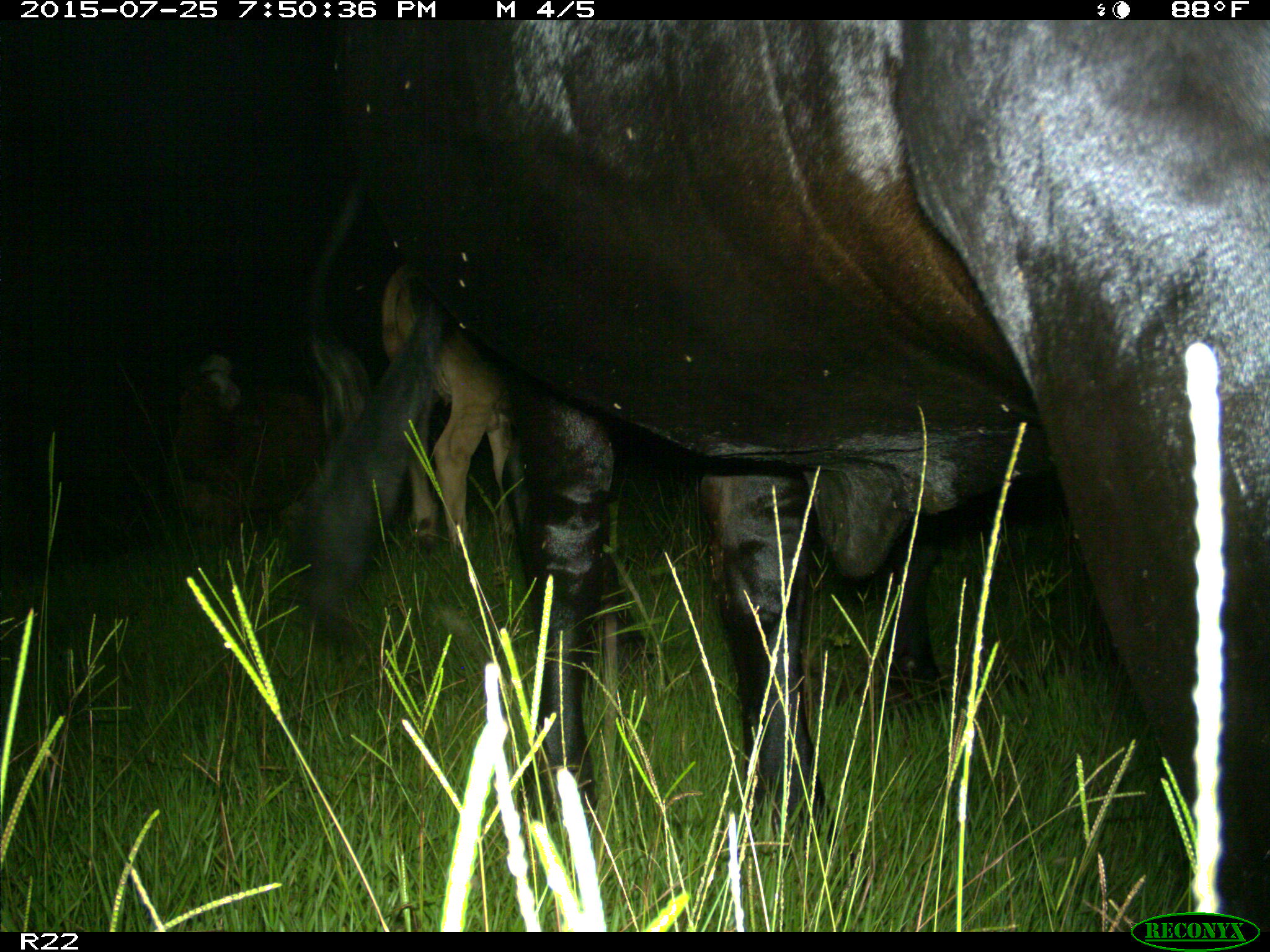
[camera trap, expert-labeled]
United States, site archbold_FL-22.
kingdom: Animalia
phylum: Chordata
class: Mammalia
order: Artiodactyla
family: Bovidae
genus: Bos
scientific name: Bos taurus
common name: domestic cow